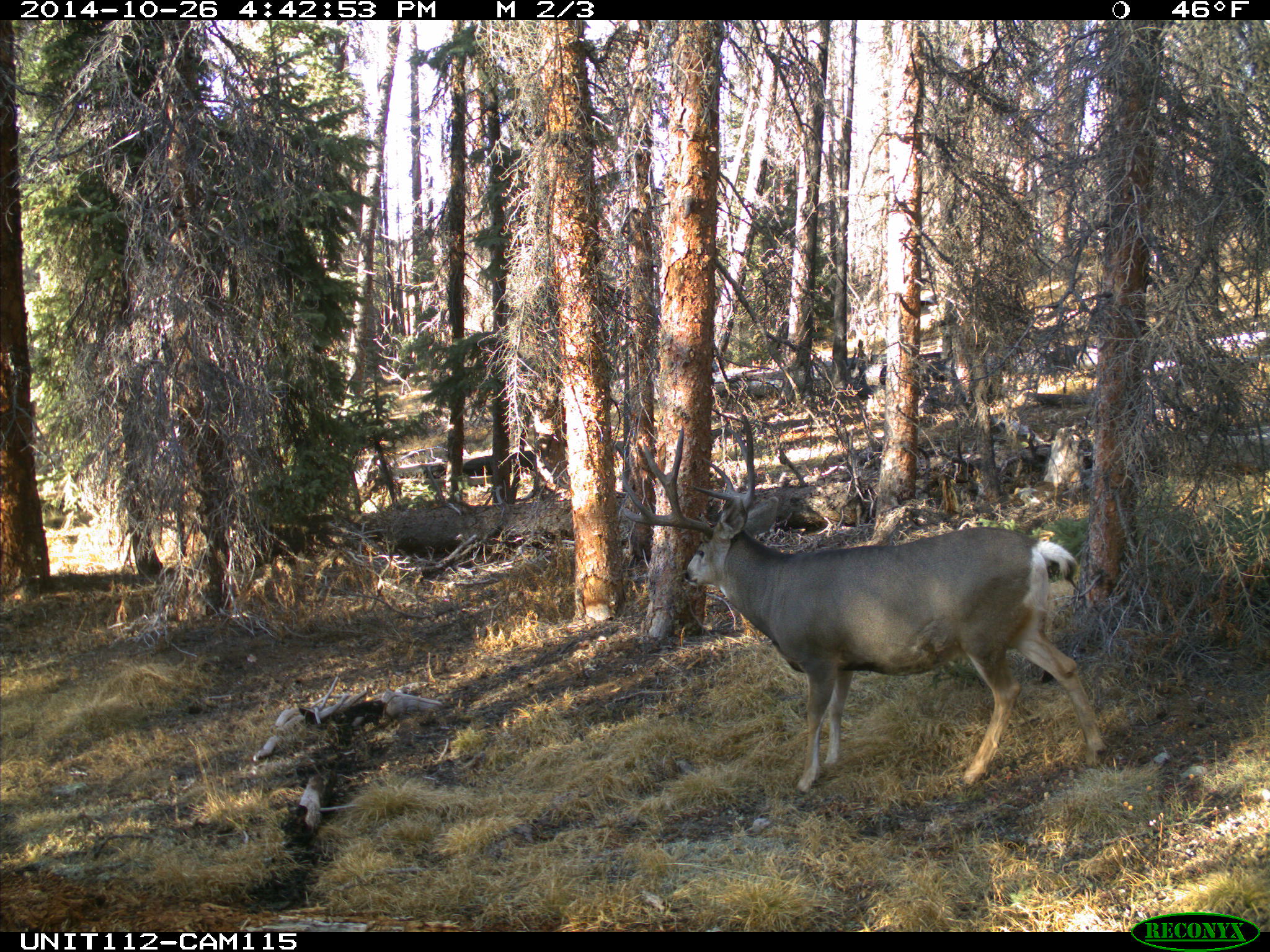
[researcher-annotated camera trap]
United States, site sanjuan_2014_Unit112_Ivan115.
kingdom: Animalia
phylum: Chordata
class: Mammalia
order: Artiodactyla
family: Cervidae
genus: Odocoileus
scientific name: Odocoileus hemionus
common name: mule deer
Odocoileus hemionus (mule deer).